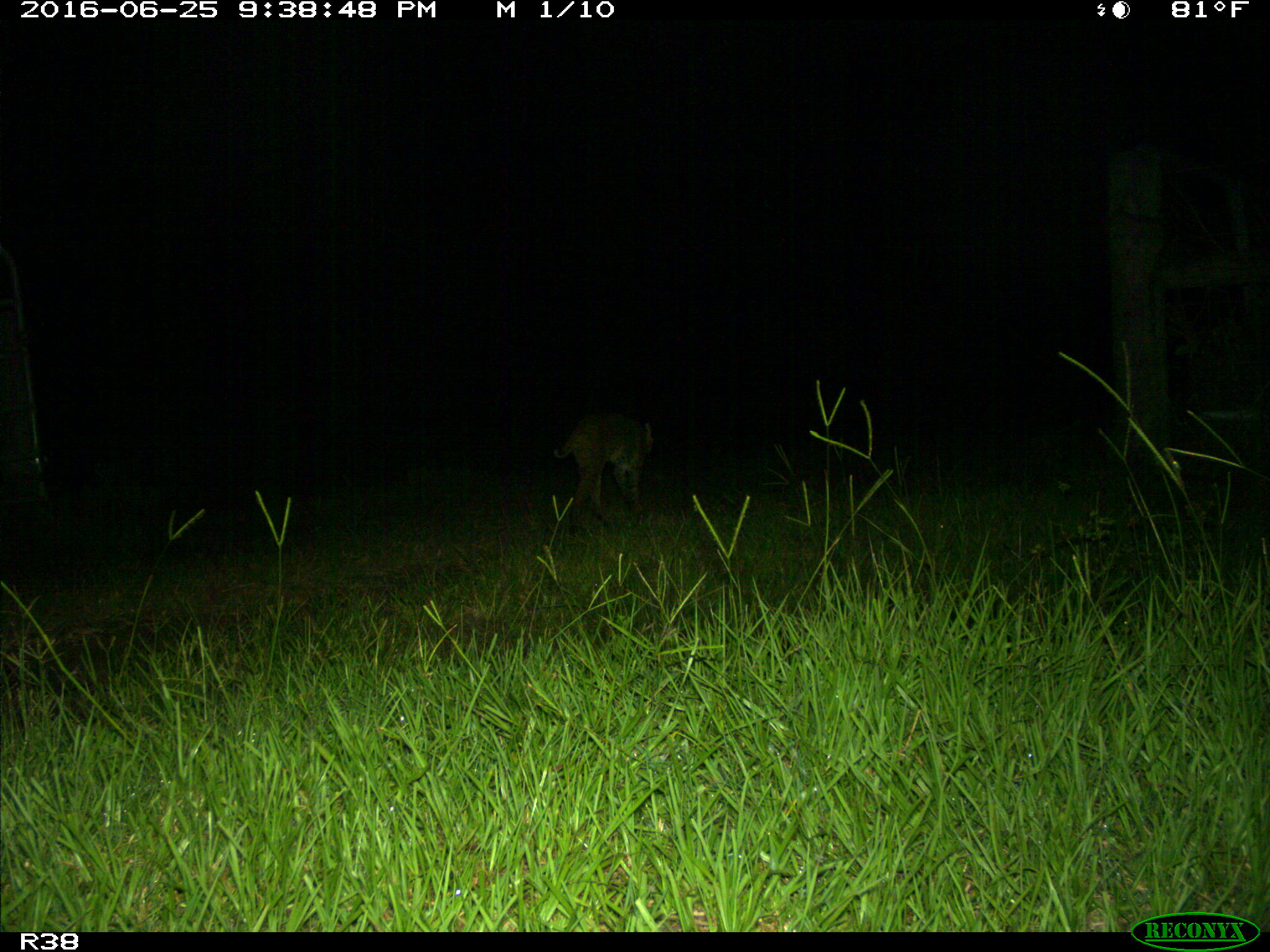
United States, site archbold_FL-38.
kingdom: Animalia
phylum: Chordata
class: Mammalia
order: Carnivora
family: Felidae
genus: Lynx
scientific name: Lynx rufus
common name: bobcat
Lynx rufus (bobcat).